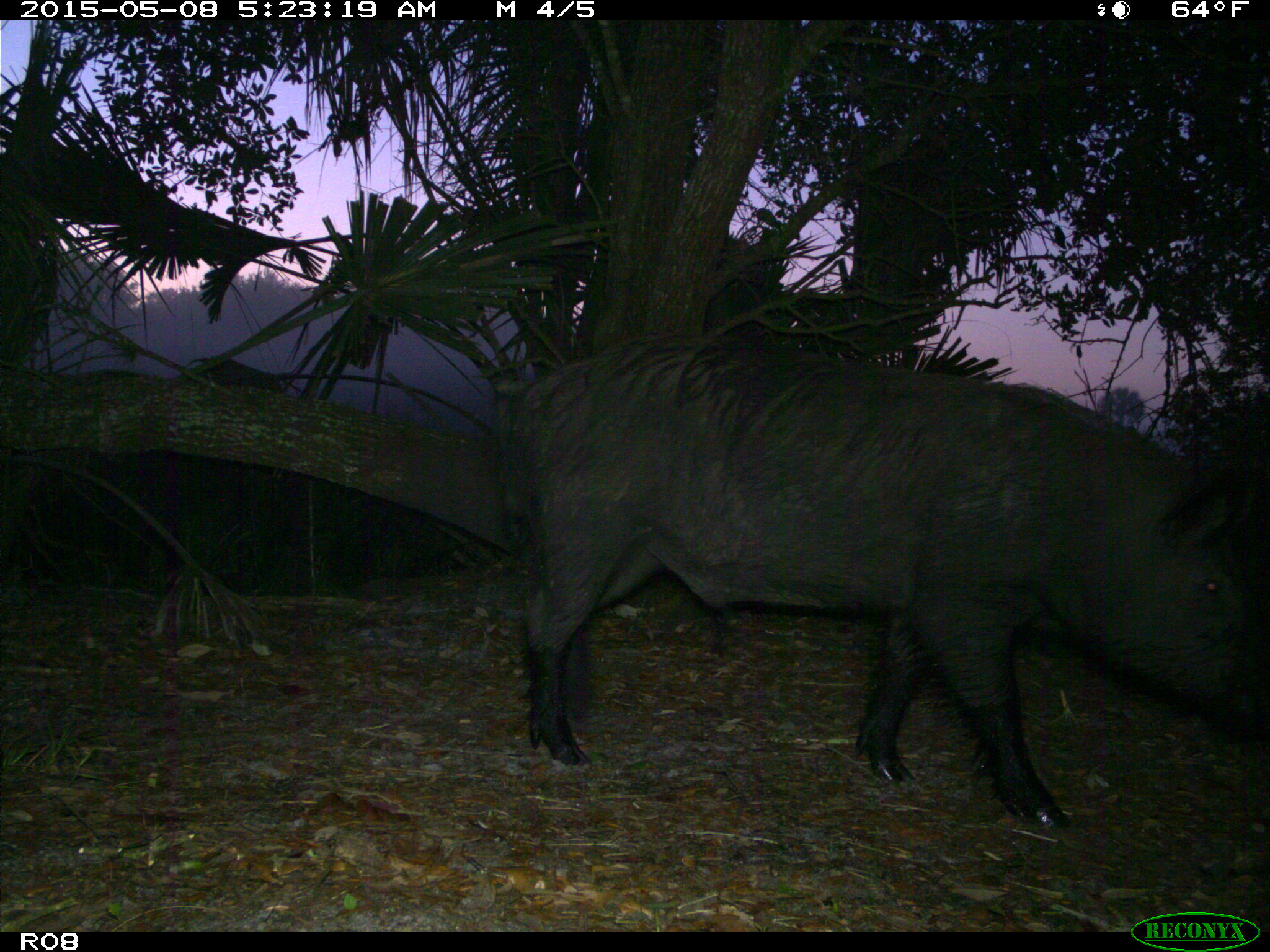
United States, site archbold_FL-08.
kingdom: Animalia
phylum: Chordata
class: Mammalia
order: Artiodactyla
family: Suidae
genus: Sus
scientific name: Sus scrofa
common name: wild boar